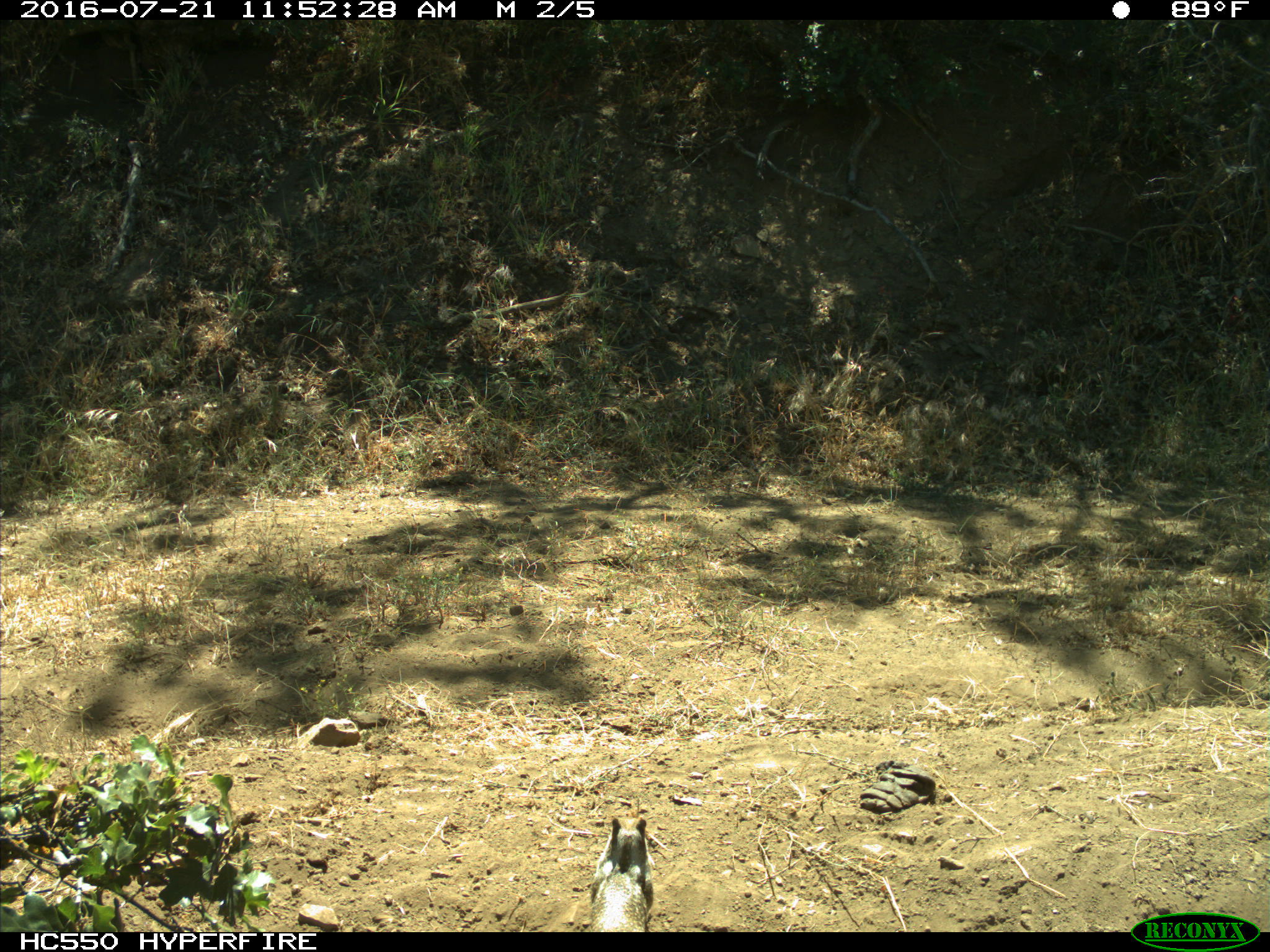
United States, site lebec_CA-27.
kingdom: Animalia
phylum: Chordata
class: Mammalia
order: Rodentia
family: Sciuridae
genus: Otospermophilus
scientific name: Otospermophilus beecheyi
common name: california ground squirrel